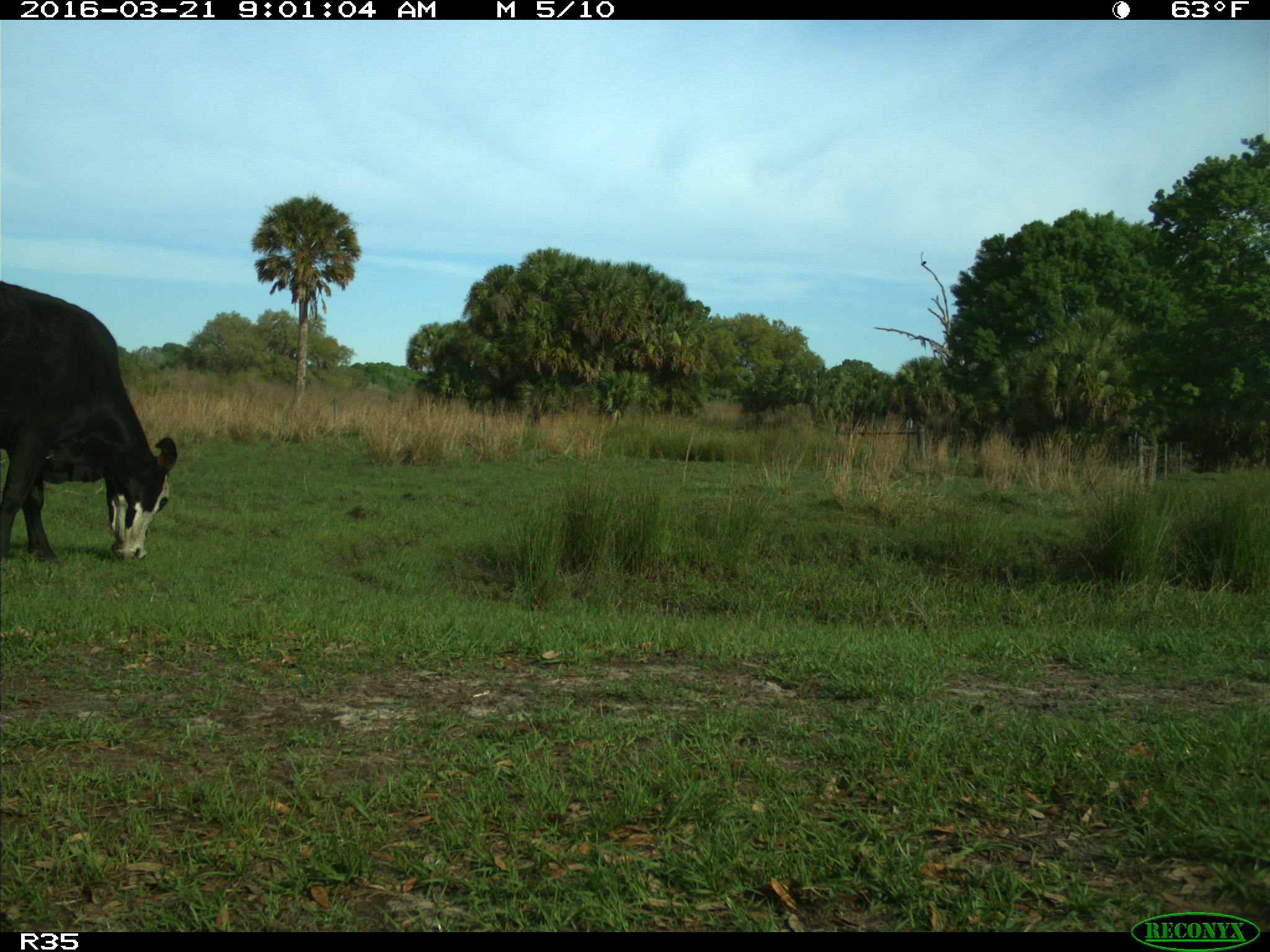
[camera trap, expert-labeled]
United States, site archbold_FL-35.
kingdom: Animalia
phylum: Chordata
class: Mammalia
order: Artiodactyla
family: Bovidae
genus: Bos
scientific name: Bos taurus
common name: domestic cow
Bos taurus (domestic cow).